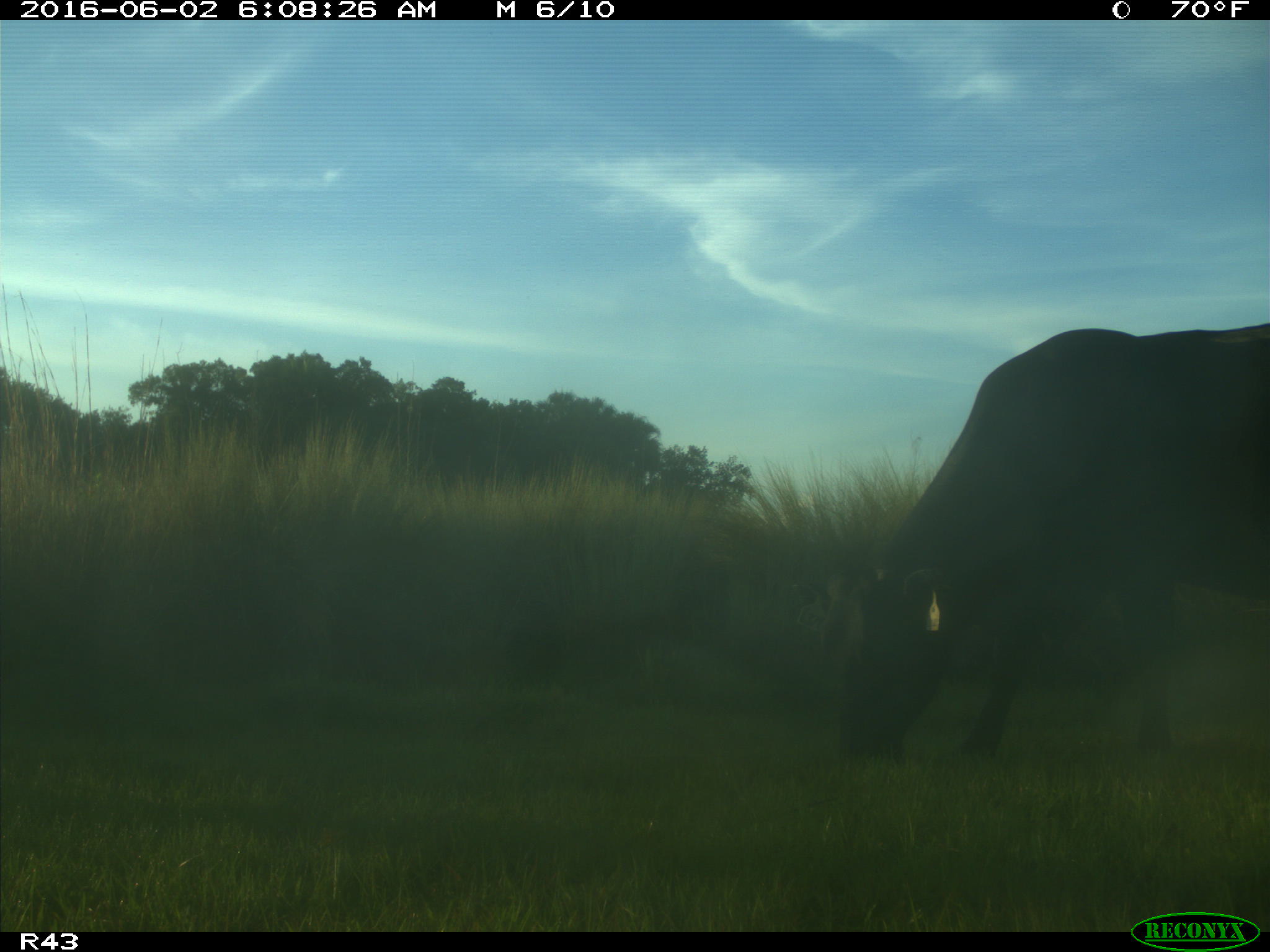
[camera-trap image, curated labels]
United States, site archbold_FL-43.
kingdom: Animalia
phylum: Chordata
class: Mammalia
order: Artiodactyla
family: Bovidae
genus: Bos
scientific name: Bos taurus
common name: domestic cow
Bos taurus (domestic cow).